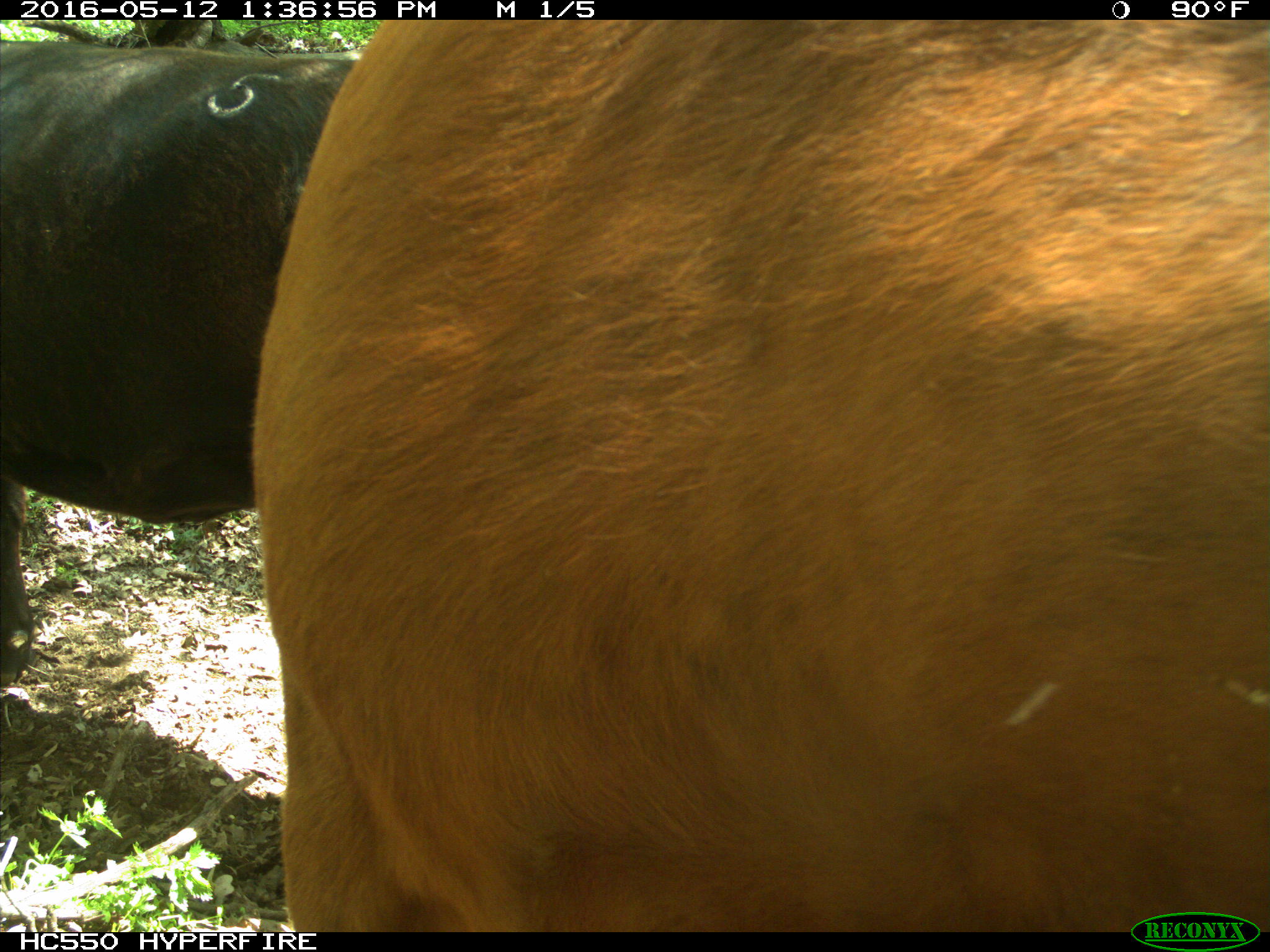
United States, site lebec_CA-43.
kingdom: Animalia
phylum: Chordata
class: Mammalia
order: Artiodactyla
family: Bovidae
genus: Bos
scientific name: Bos taurus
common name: domestic cow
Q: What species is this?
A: Bos taurus (domestic cow).